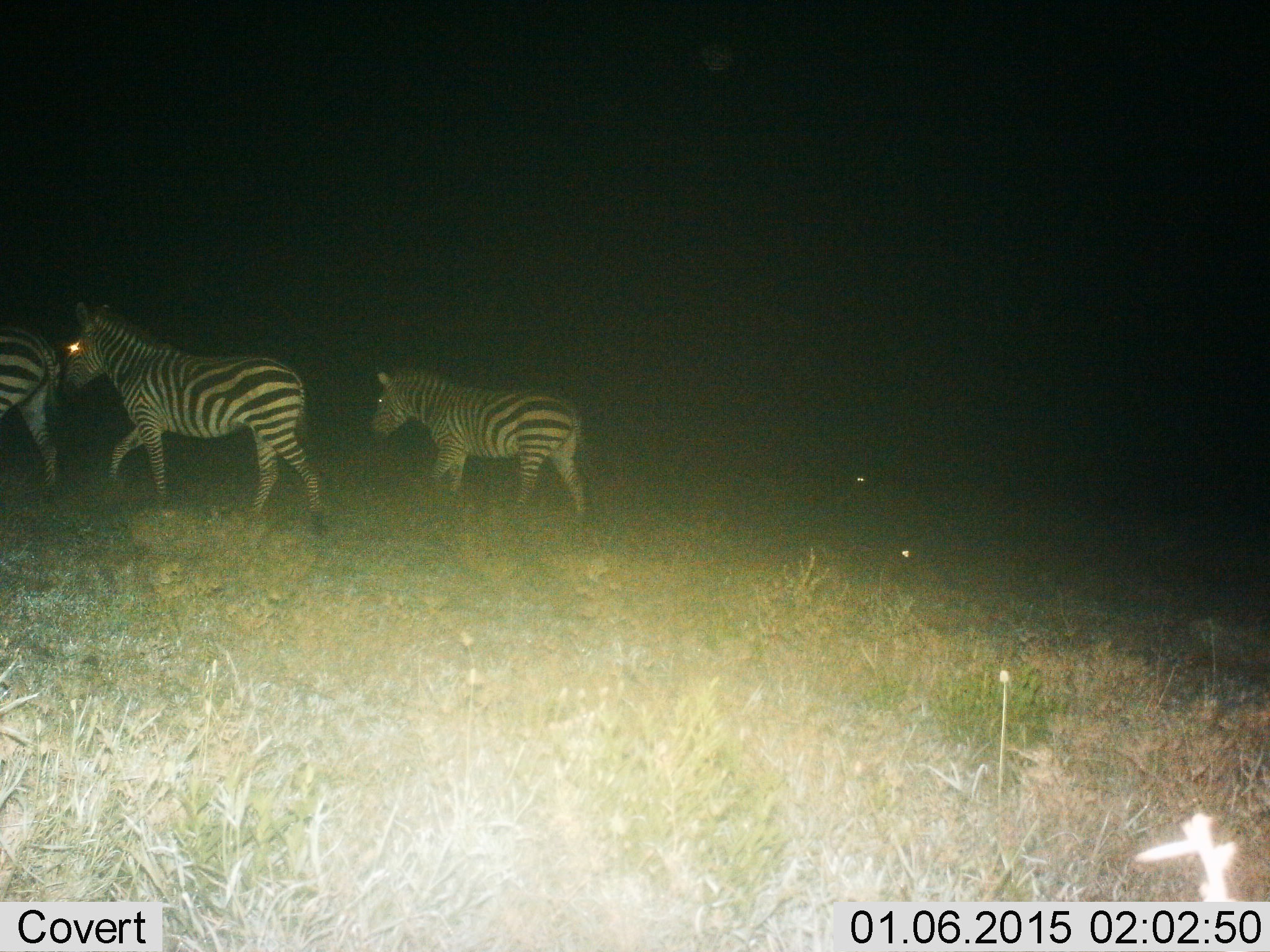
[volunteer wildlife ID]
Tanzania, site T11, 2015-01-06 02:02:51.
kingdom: Animalia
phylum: Chordata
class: Mammalia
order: Perissodactyla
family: Equidae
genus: Equus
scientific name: Equus quagga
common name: plains zebra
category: zebra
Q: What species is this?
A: Zebra (plains zebra) (Equus quagga).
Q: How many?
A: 3.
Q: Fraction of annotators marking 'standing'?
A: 10%.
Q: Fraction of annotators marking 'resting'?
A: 0%.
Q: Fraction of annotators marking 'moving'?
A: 90%.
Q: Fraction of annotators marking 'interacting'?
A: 0%.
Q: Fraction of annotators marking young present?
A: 20%.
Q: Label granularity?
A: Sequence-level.